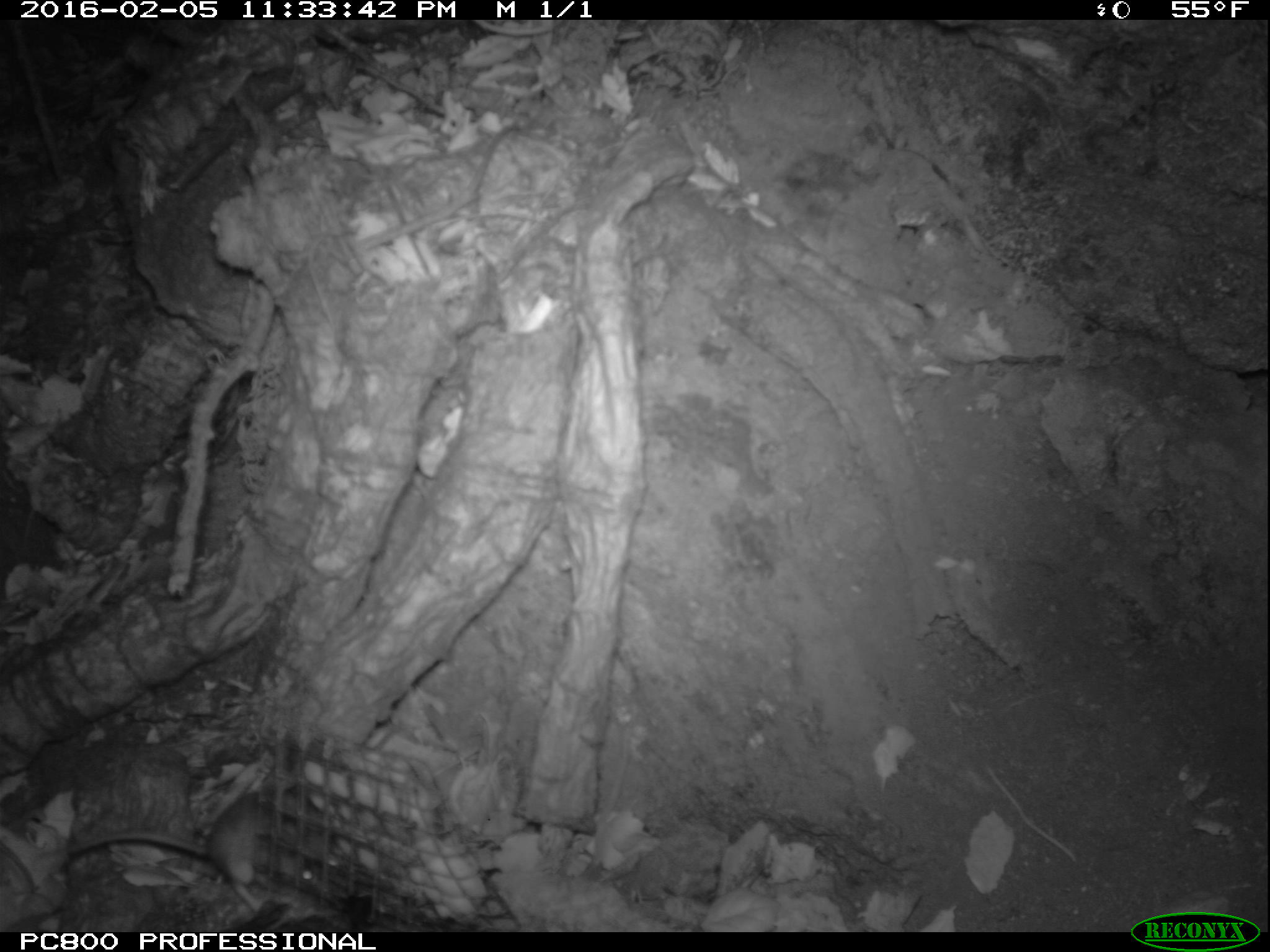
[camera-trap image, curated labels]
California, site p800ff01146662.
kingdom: Animalia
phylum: Chordata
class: Mammalia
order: Rodentia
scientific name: Rodentia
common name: rodent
Rodent (Rodentia).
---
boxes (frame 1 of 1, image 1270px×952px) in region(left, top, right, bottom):
rodent: region(66, 782, 337, 902)